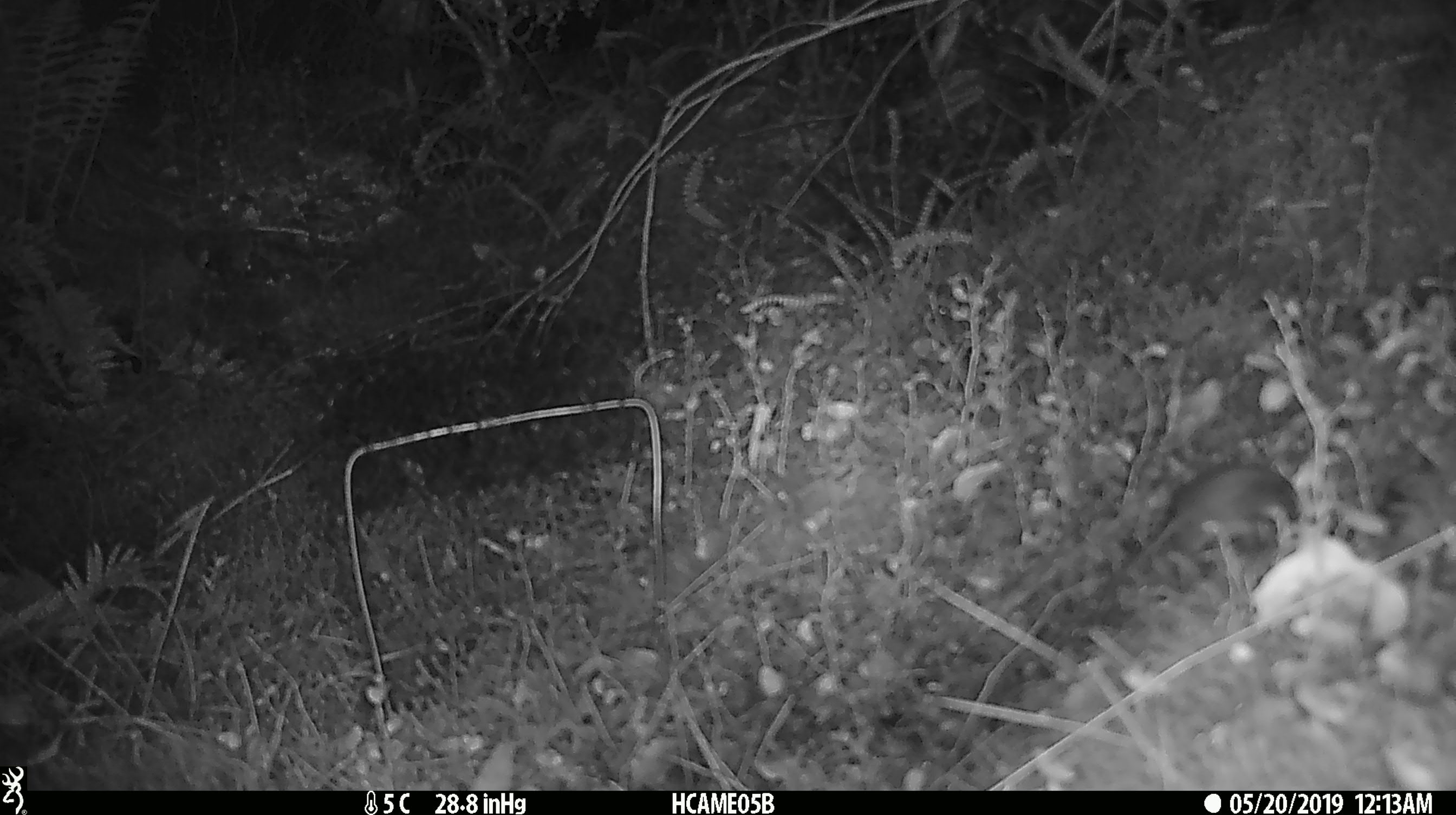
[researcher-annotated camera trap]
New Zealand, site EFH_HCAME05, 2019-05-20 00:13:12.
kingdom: Animalia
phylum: Chordata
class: Mammalia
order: Rodentia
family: Muridae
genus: Mus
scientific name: Mus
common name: mouse